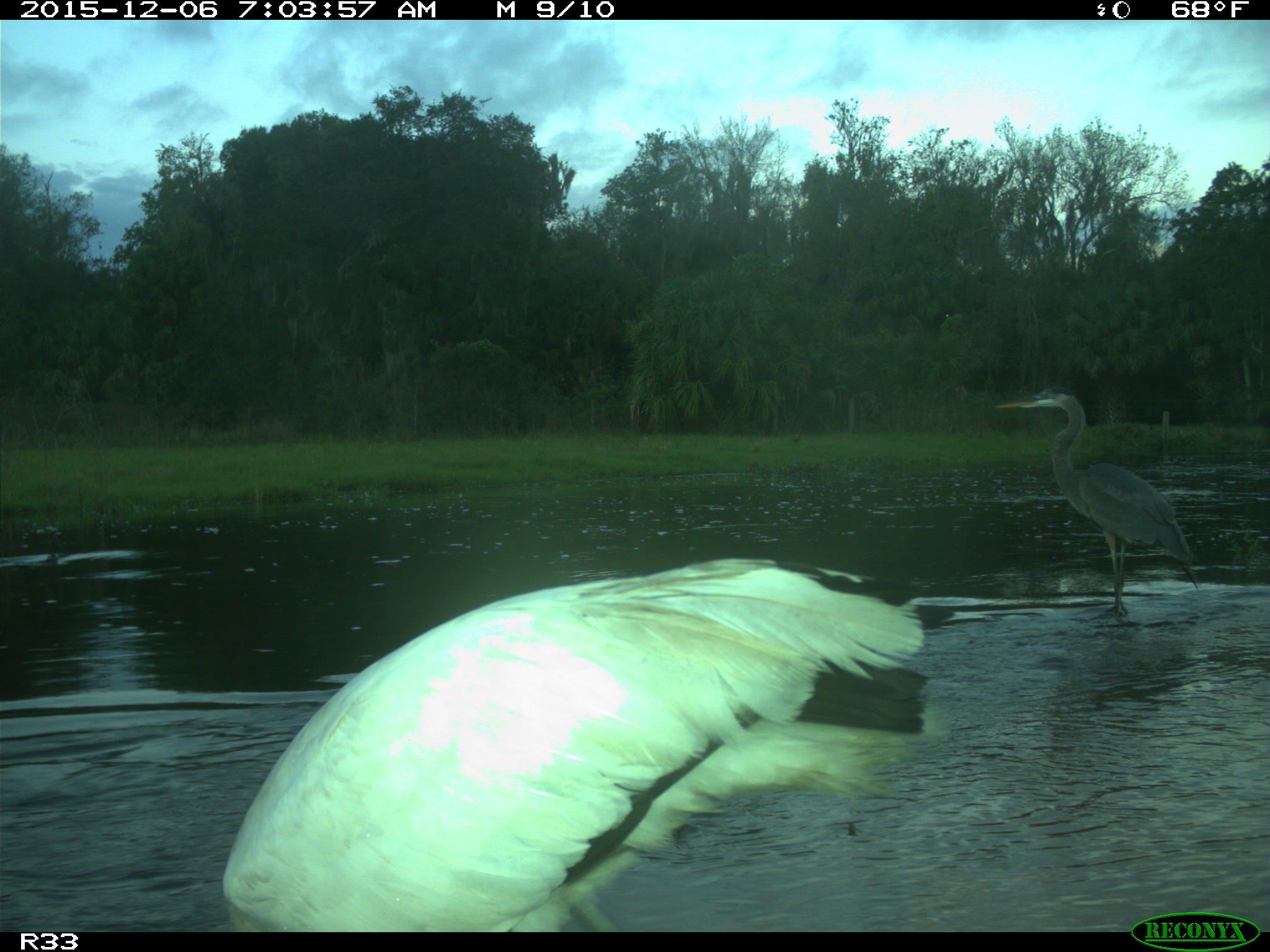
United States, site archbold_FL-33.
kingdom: Animalia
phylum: Chordata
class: Aves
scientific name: Aves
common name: birds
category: unidentified bird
Unidentified bird (birds) (Aves).